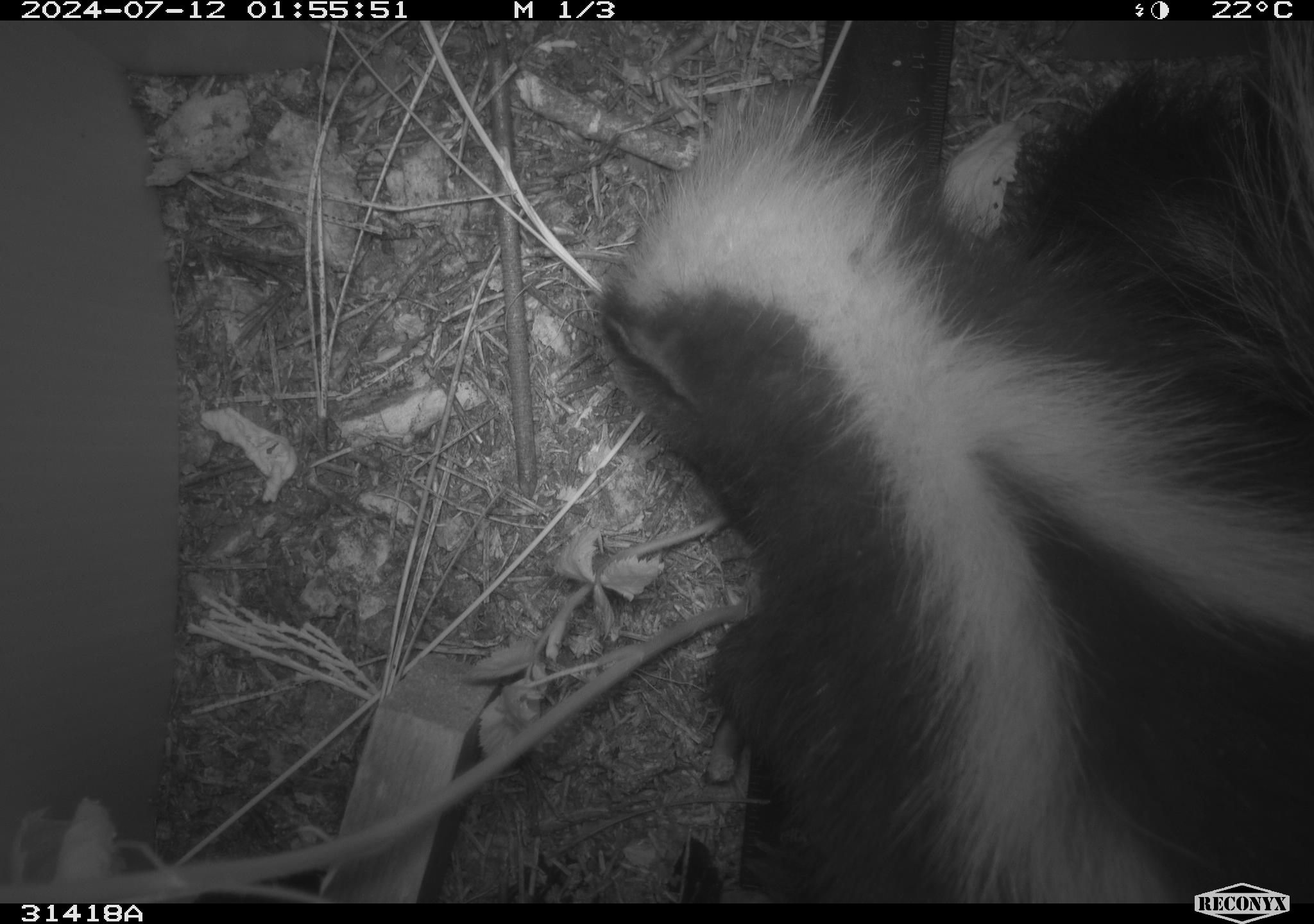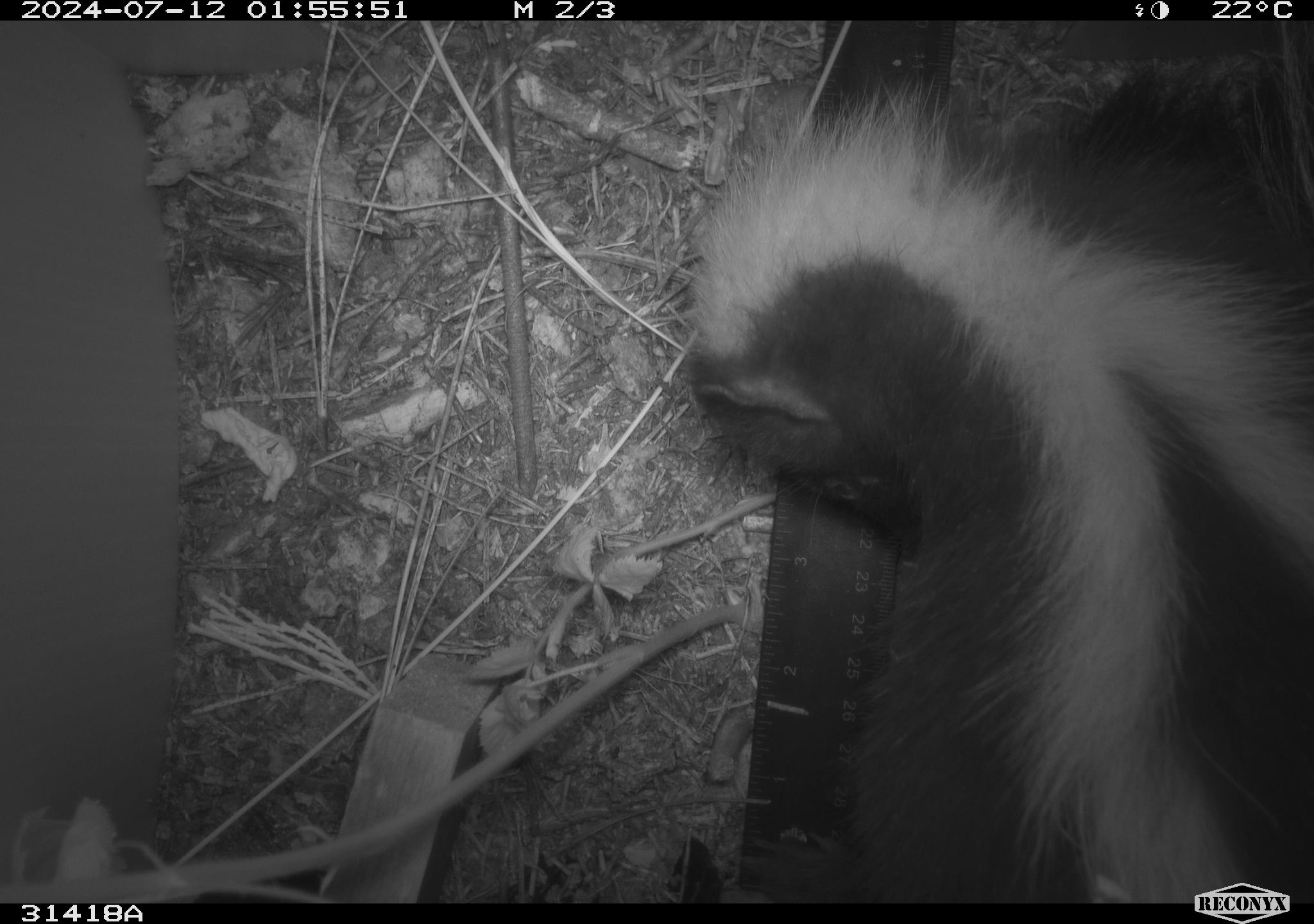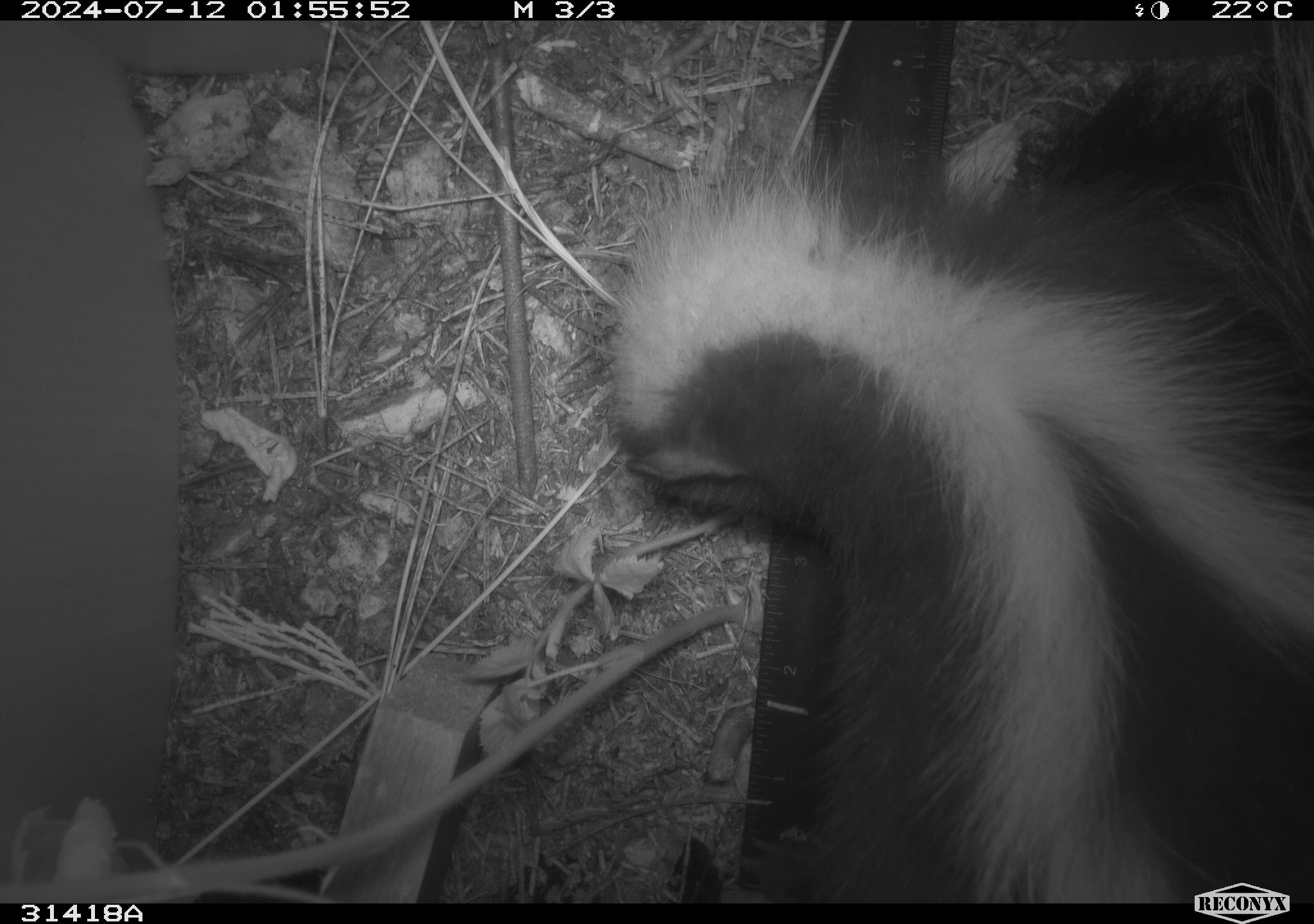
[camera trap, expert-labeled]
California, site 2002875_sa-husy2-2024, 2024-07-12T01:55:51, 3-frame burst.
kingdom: Animalia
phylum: Chordata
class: Mammalia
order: Carnivora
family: Mephitidae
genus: Mephitis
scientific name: Mephitis mephitis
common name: striped skunk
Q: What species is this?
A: Striped skunk (Mephitis mephitis).